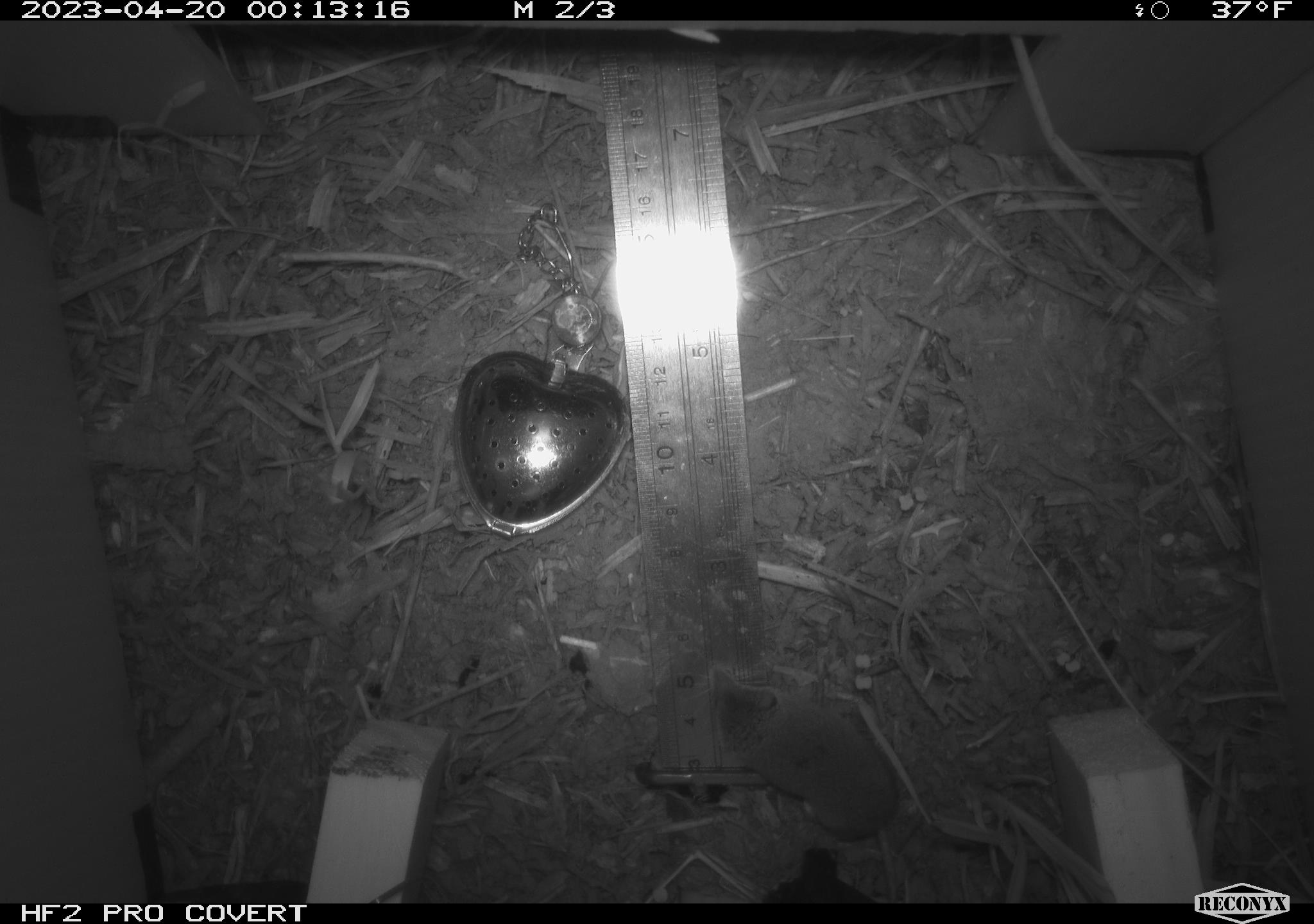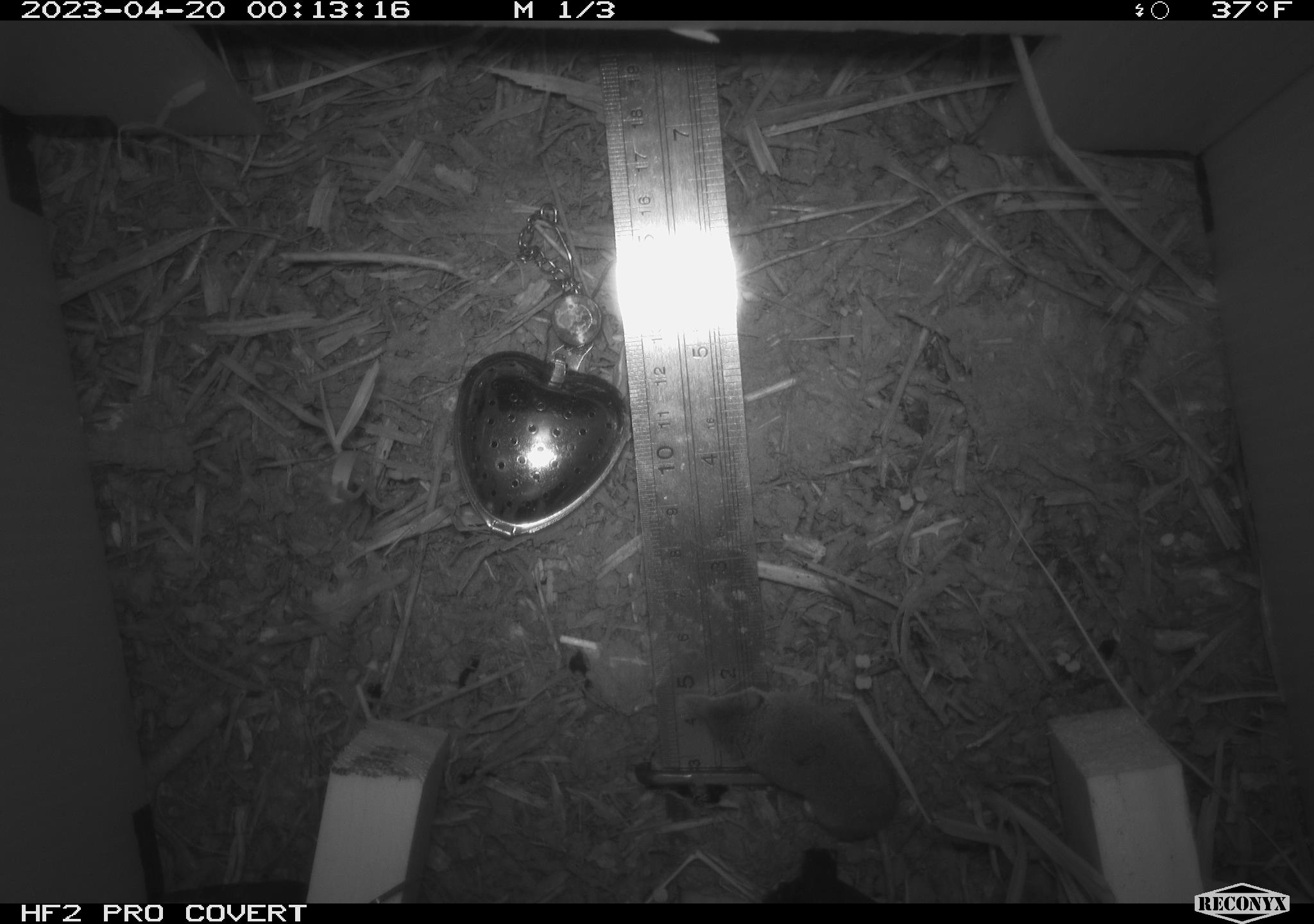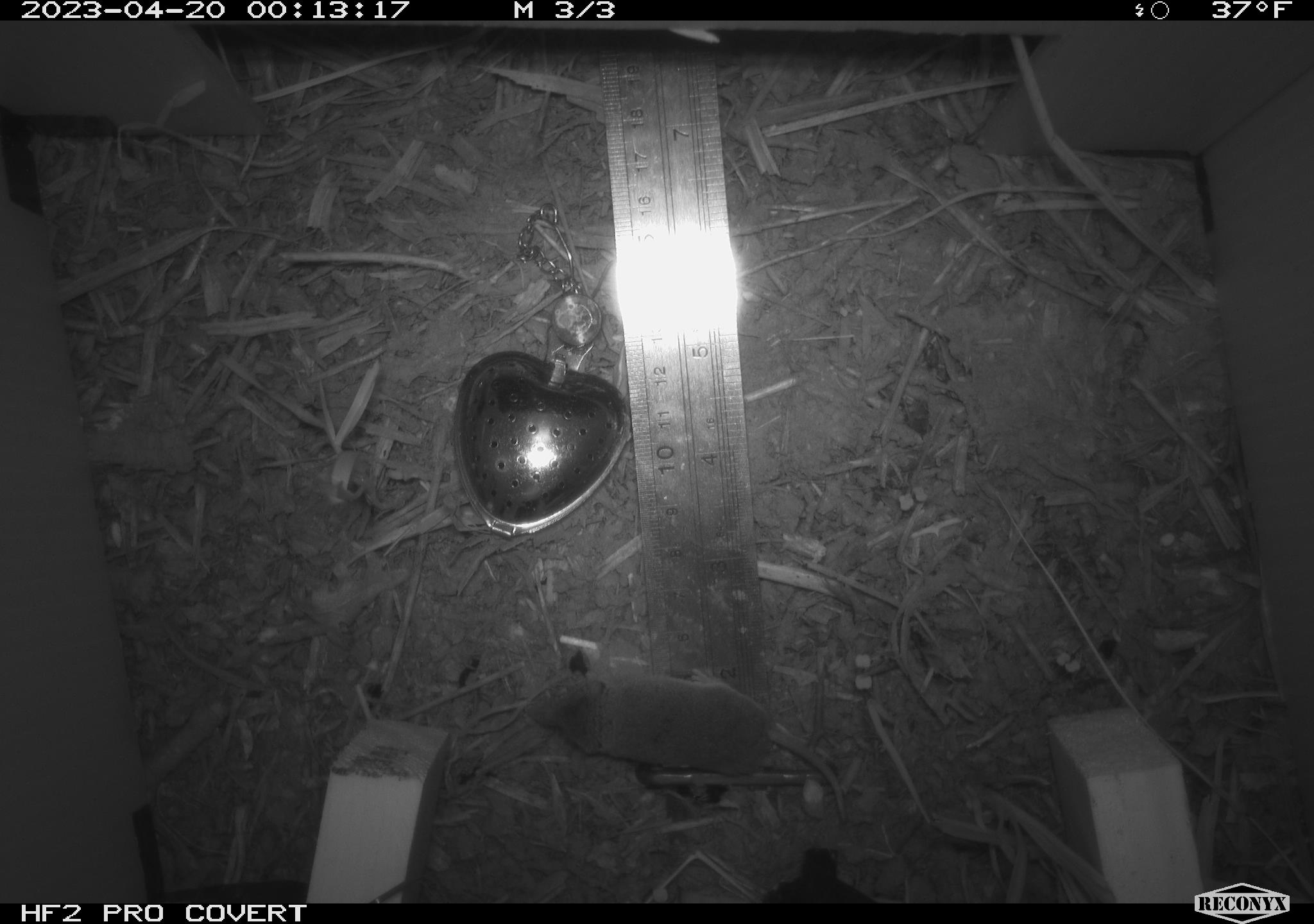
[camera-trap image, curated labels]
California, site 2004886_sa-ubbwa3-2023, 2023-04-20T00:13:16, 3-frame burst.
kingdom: Animalia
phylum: Chordata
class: Mammalia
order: Eulipotyphla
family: Soricidae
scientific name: Soricidae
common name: shrews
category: soricidae family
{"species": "soricidae family (shrews) (Soricidae)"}